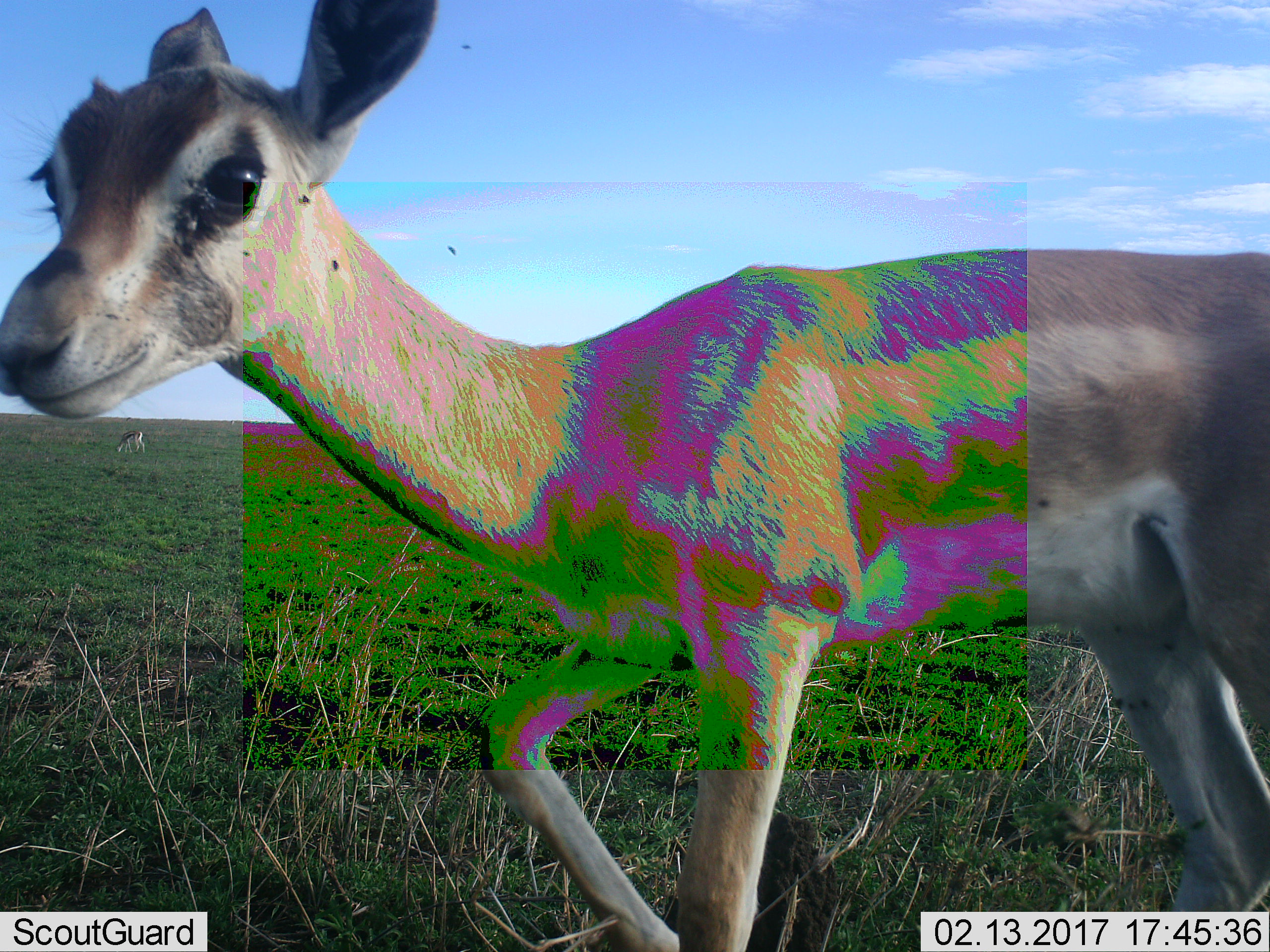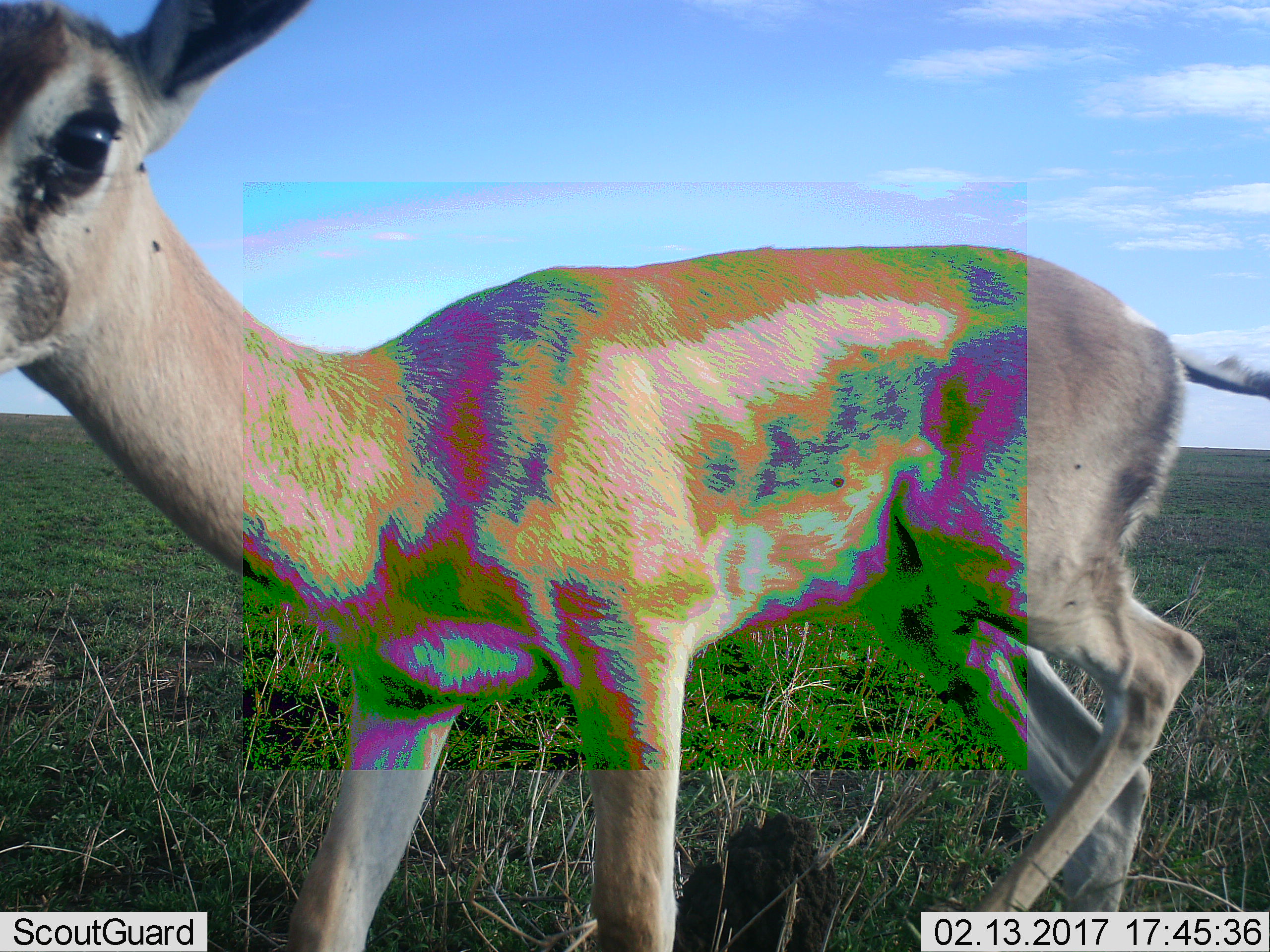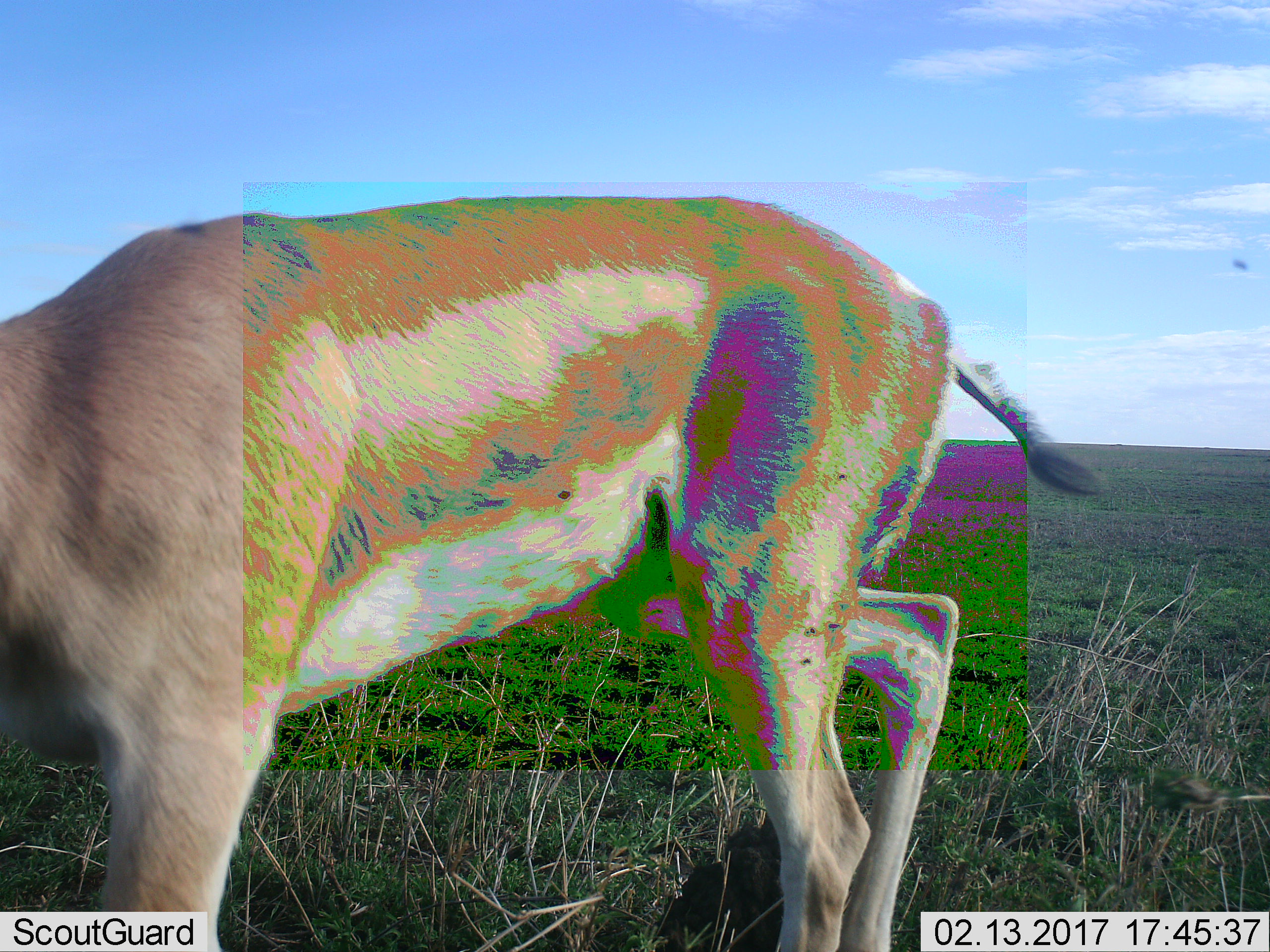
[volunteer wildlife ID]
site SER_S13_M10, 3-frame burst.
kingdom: Animalia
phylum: Chordata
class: Mammalia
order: Artiodactyla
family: Bovidae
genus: Nanger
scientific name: Nanger granti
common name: grant's gazelle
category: gazellegrants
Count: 1.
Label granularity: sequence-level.